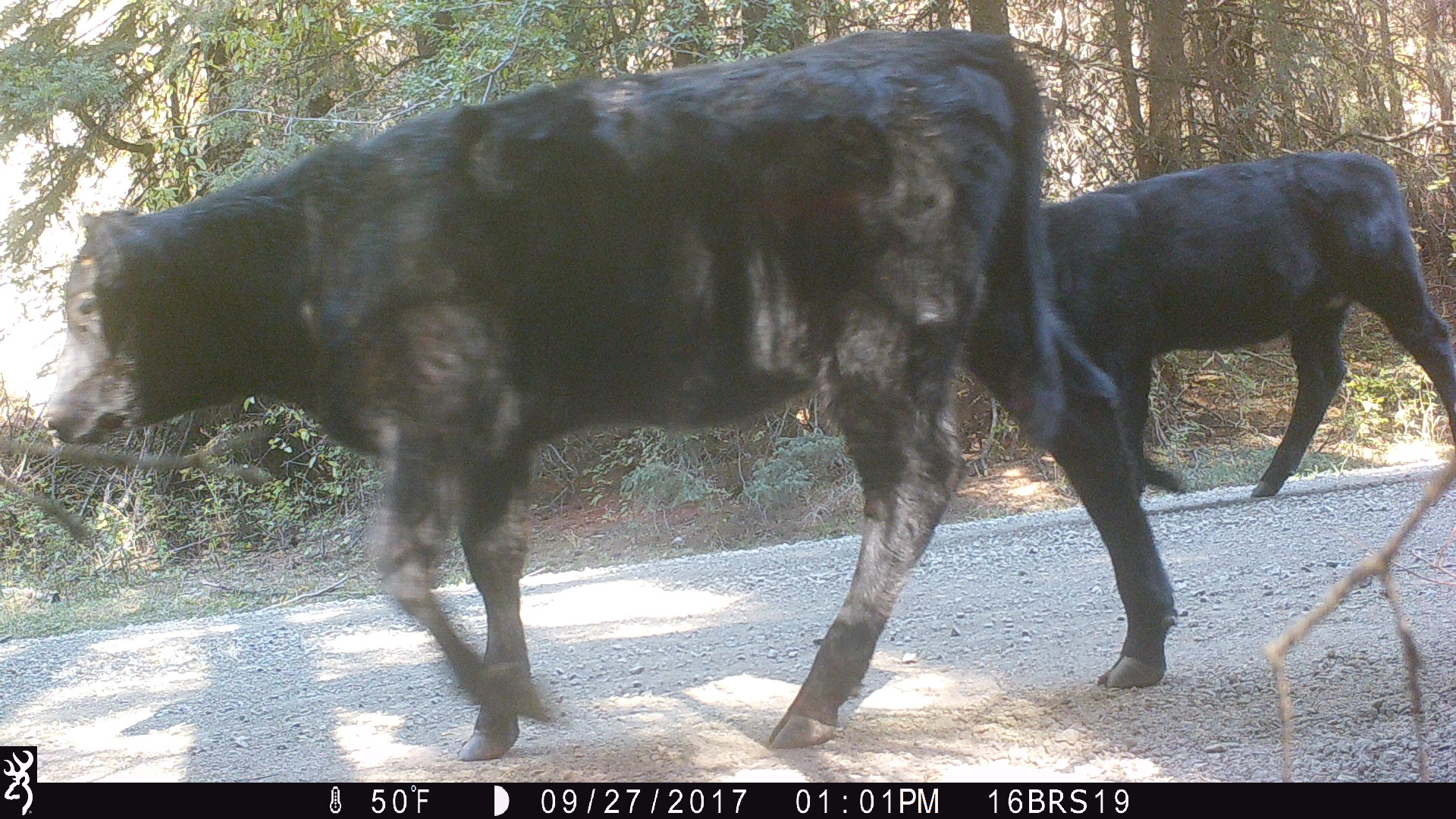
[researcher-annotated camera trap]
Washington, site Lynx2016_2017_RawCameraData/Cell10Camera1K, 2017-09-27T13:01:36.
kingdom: Animalia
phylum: Chordata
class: Mammalia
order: Artiodactyla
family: Bovidae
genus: Bos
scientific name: Bos taurus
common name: domestic cattle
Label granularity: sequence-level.